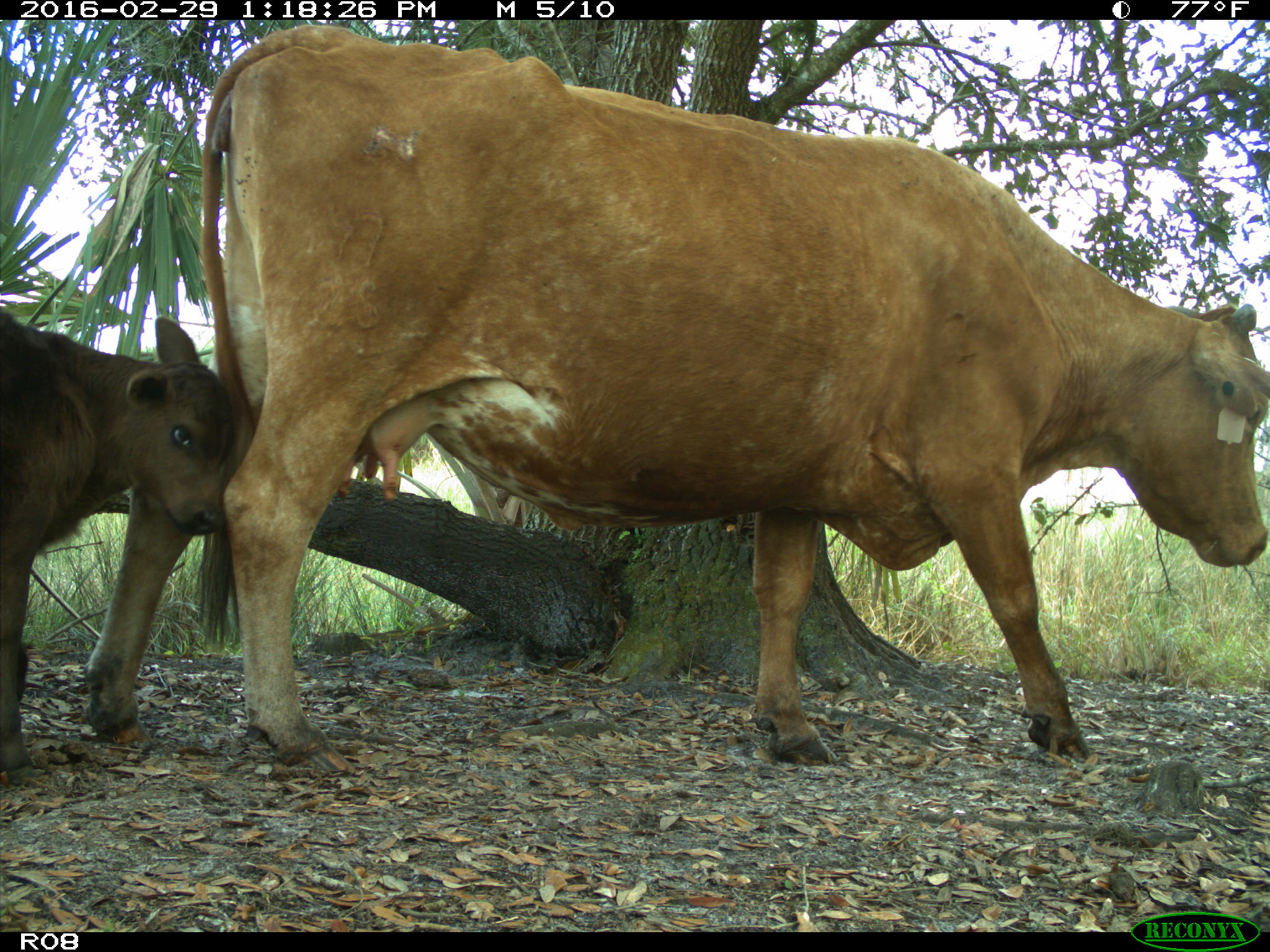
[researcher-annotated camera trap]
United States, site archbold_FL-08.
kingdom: Animalia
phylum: Chordata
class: Mammalia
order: Artiodactyla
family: Bovidae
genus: Bos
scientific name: Bos taurus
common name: domestic cow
Bos taurus (domestic cow).